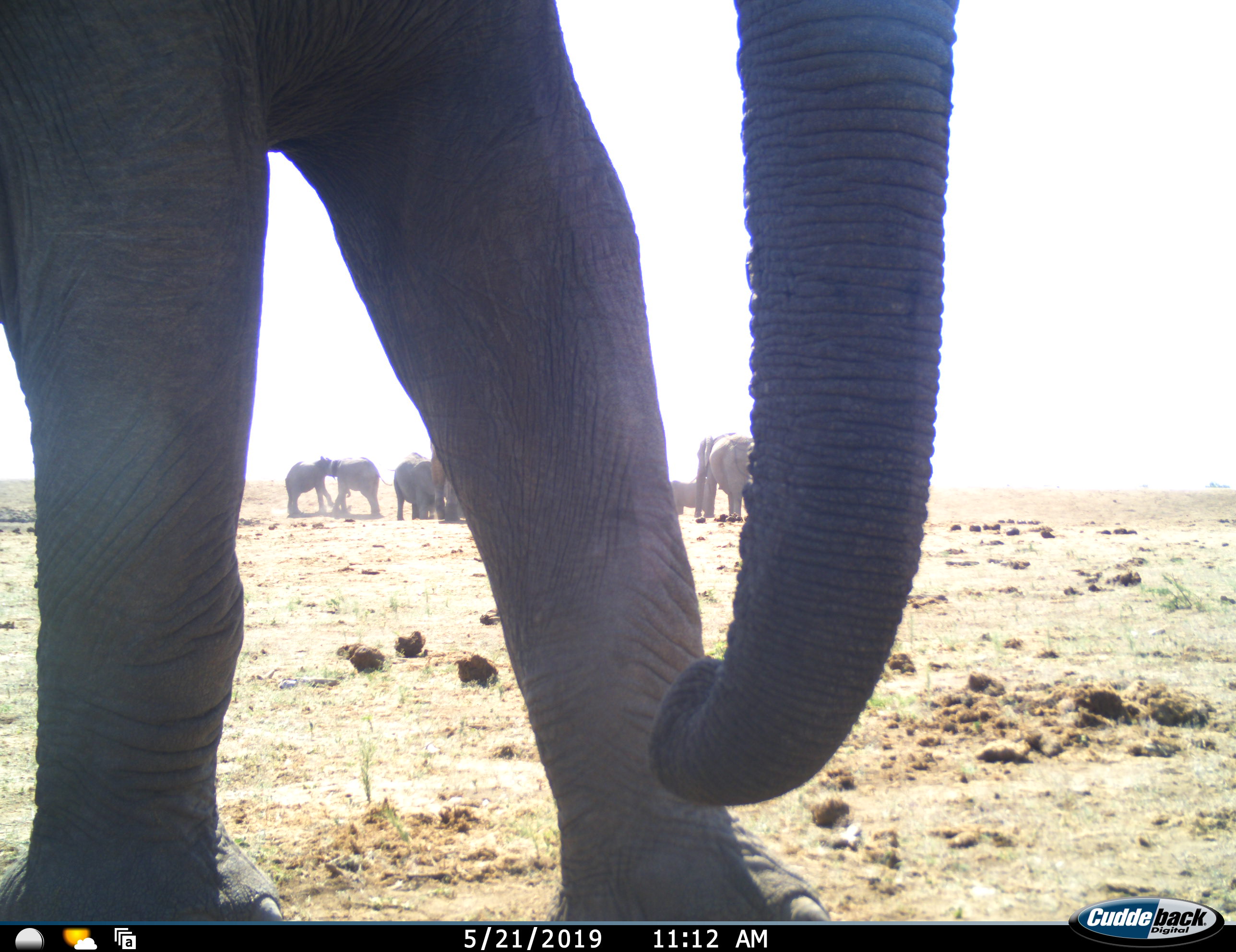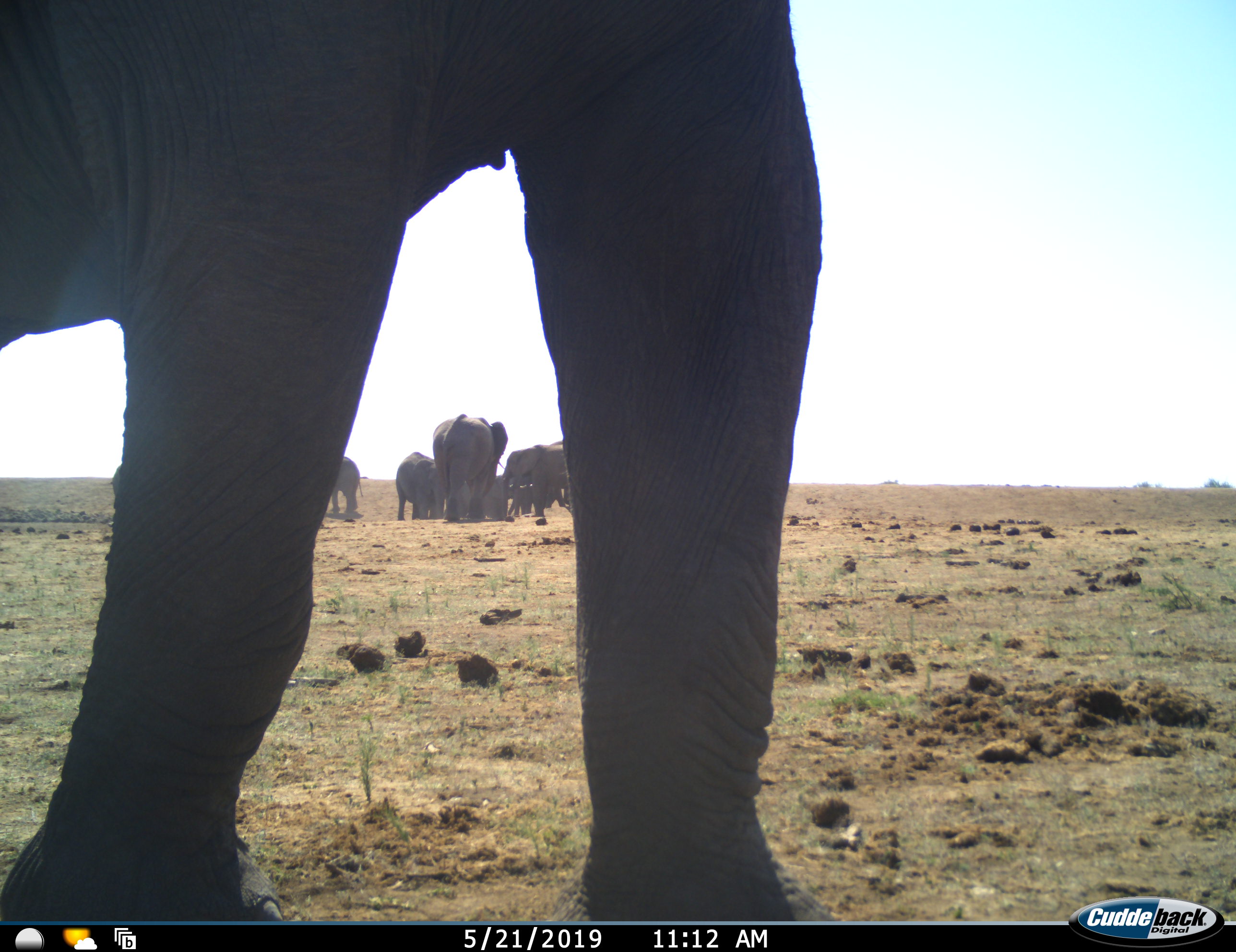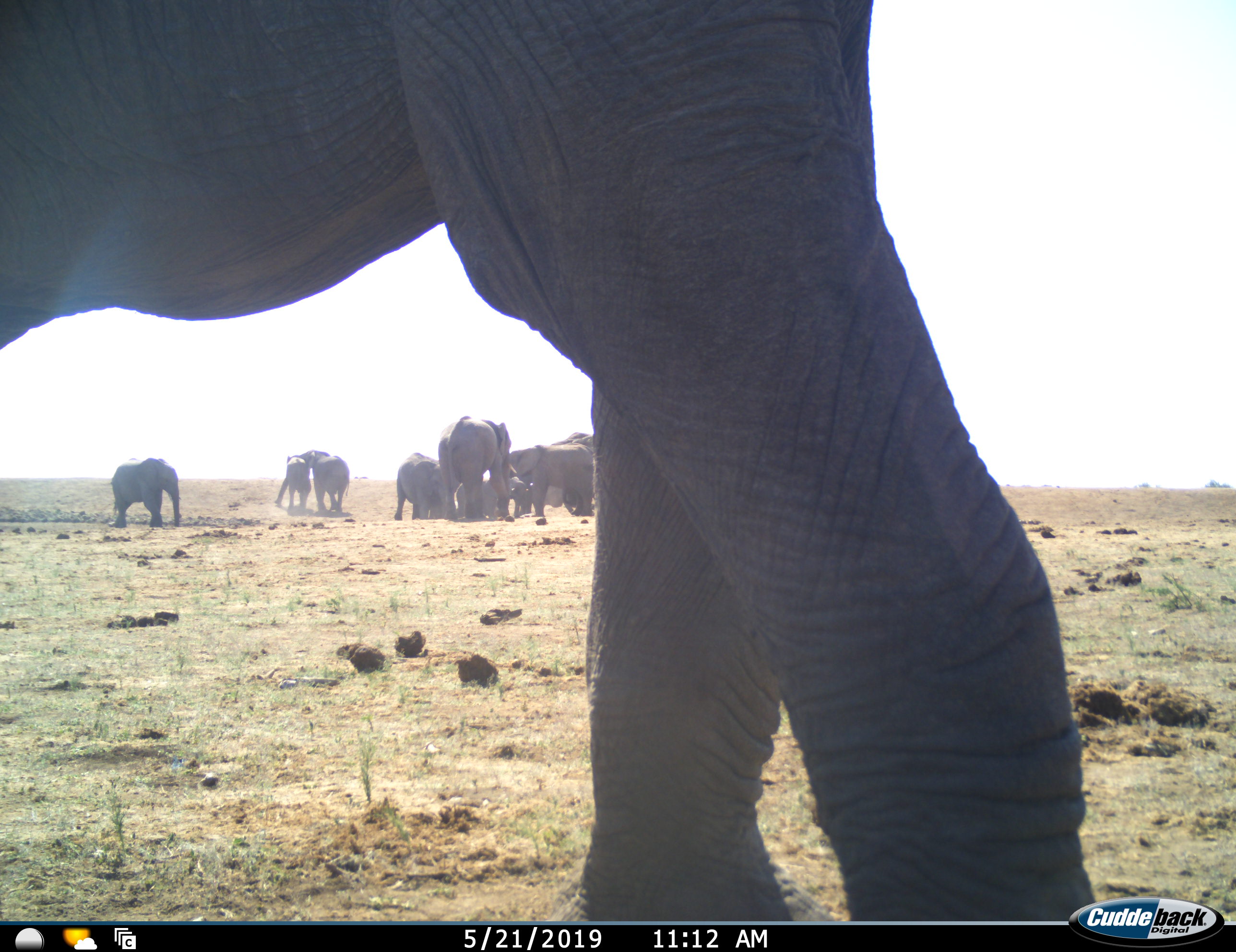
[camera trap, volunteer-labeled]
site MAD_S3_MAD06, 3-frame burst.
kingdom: Animalia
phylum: Chordata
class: Mammalia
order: Proboscidea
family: Elephantidae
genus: Loxodonta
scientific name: Loxodonta africana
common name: african bush elephant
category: elephant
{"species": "elephant (african bush elephant) (Loxodonta africana)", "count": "10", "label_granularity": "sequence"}